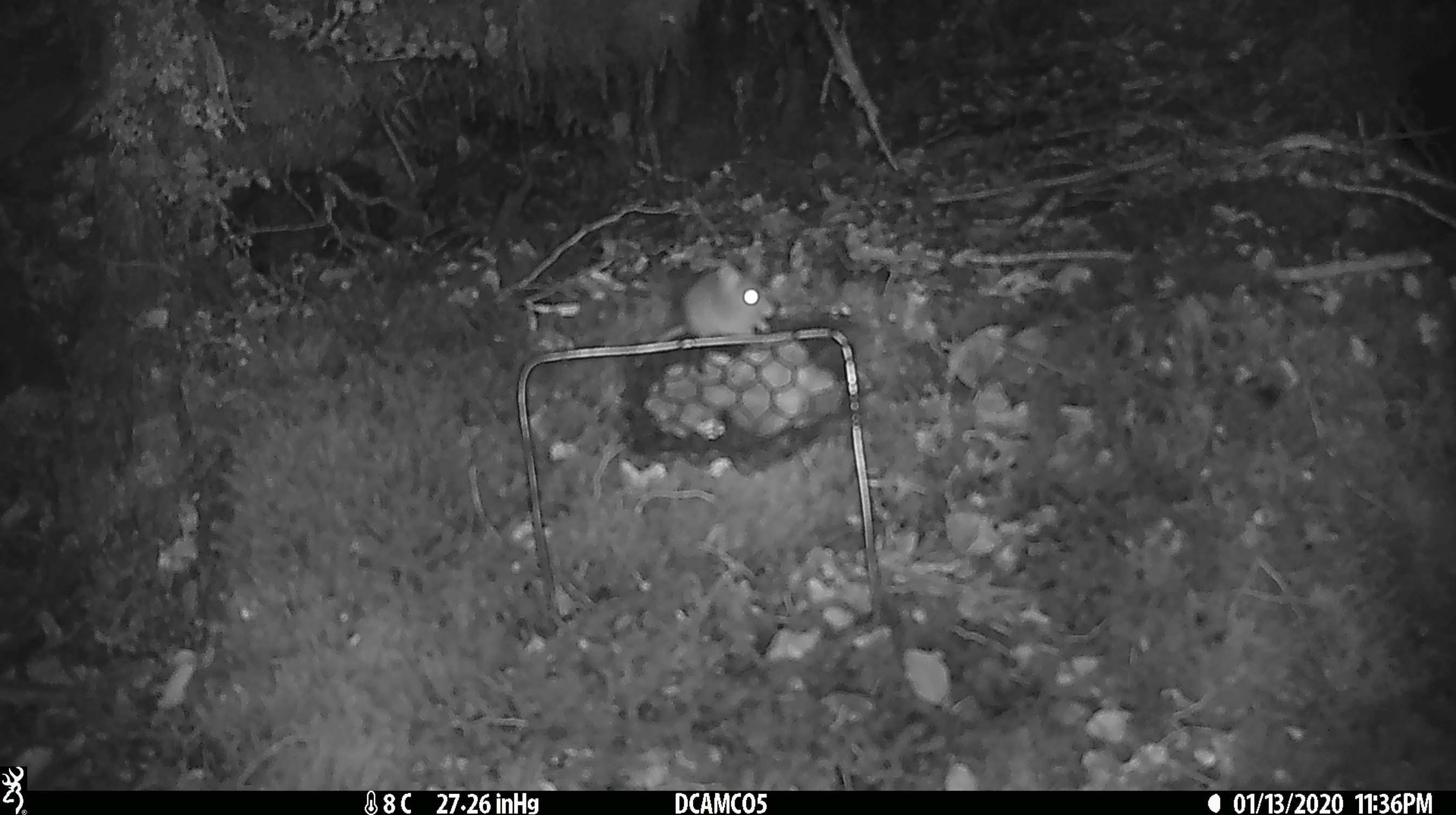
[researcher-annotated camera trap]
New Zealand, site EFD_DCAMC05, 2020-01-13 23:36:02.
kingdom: Animalia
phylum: Chordata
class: Mammalia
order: Rodentia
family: Muridae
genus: Mus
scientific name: Mus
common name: mouse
Mouse (Mus).